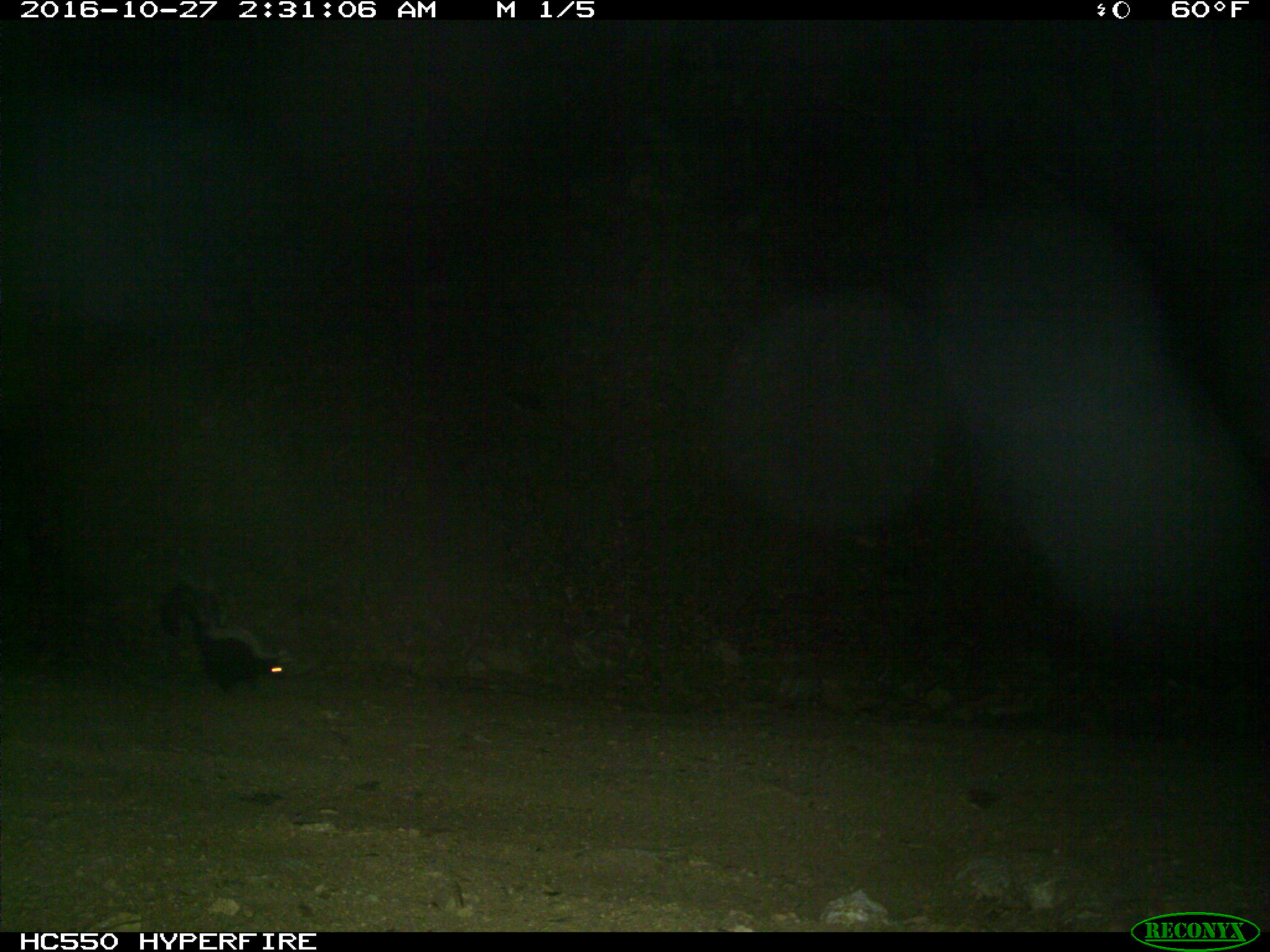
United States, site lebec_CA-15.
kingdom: Animalia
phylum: Chordata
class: Mammalia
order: Carnivora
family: Mephitidae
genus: Mephitis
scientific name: Mephitis mephitis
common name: striped skunk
Mephitis mephitis (striped skunk).